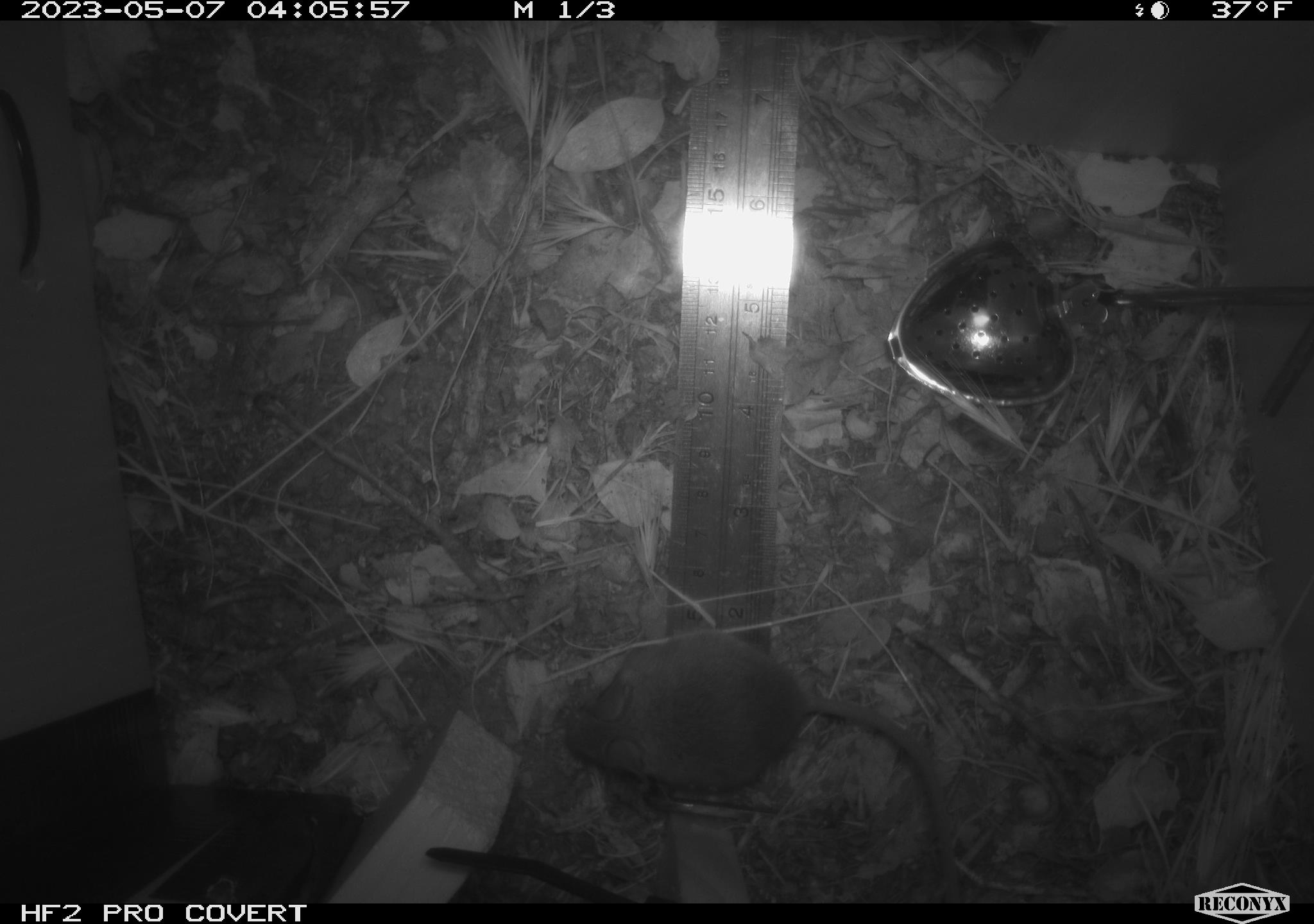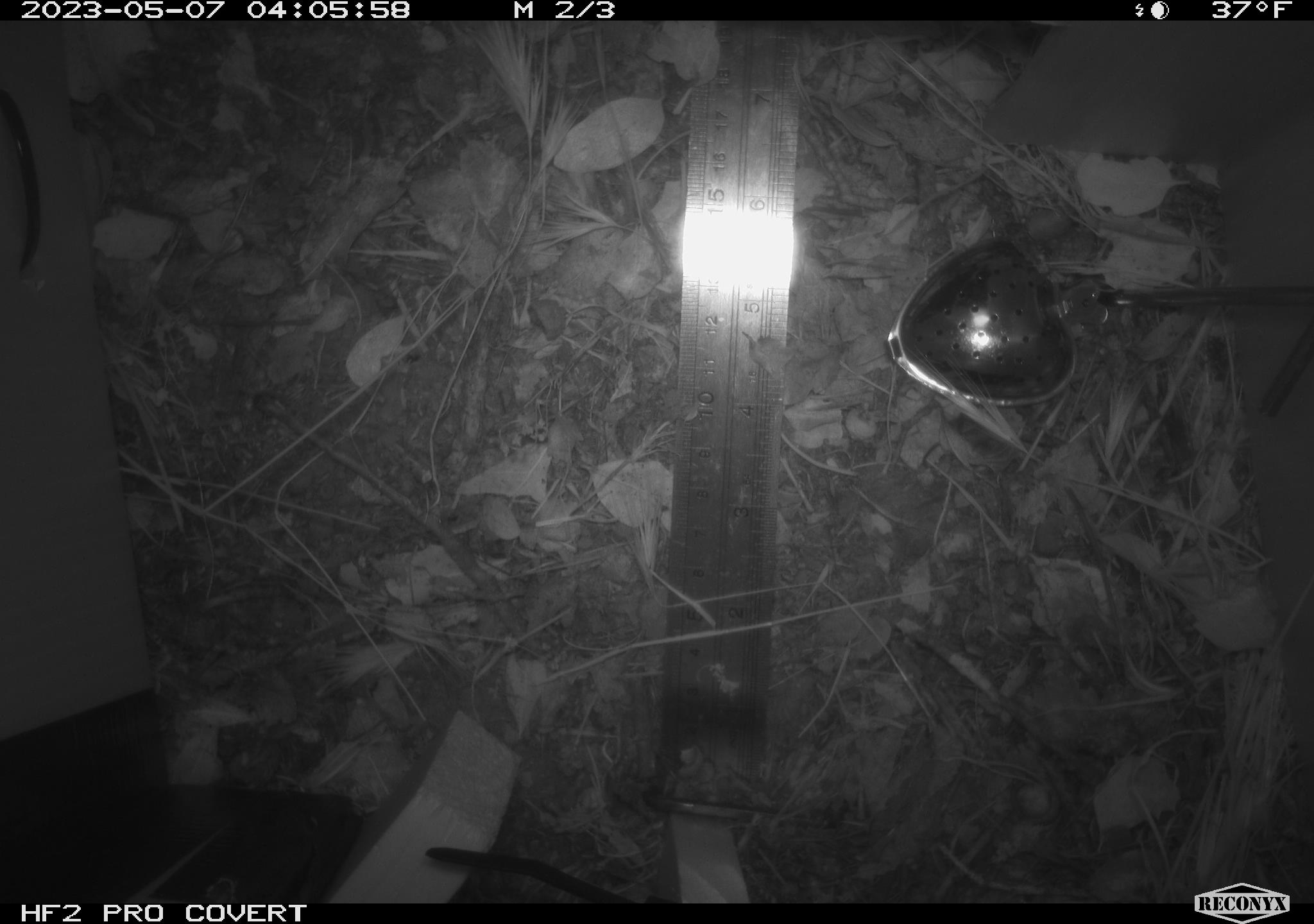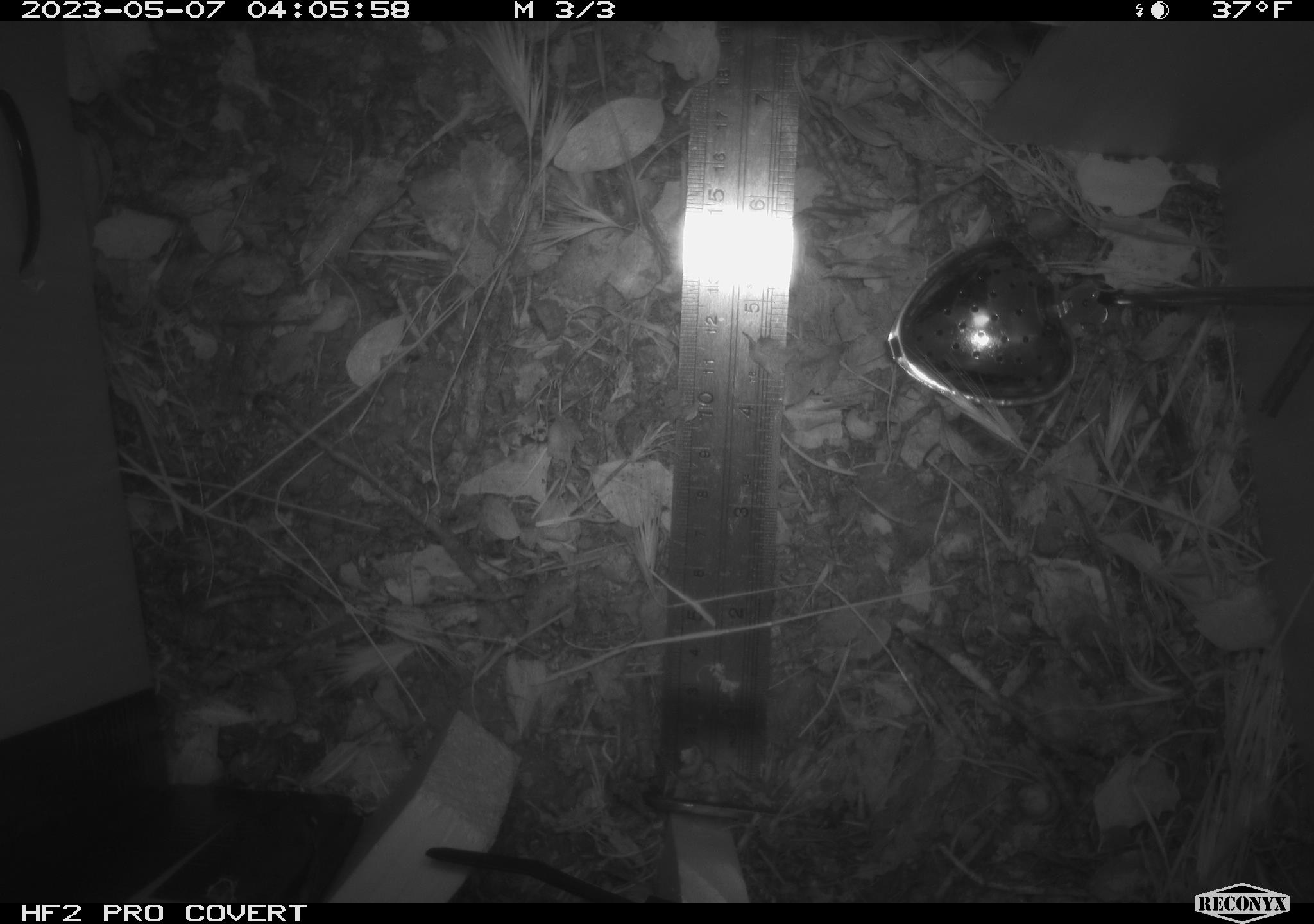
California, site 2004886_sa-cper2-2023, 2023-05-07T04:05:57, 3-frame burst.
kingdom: Animalia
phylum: Chordata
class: Mammalia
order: Rodentia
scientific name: Rodentia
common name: mouse species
Mouse species (Rodentia).